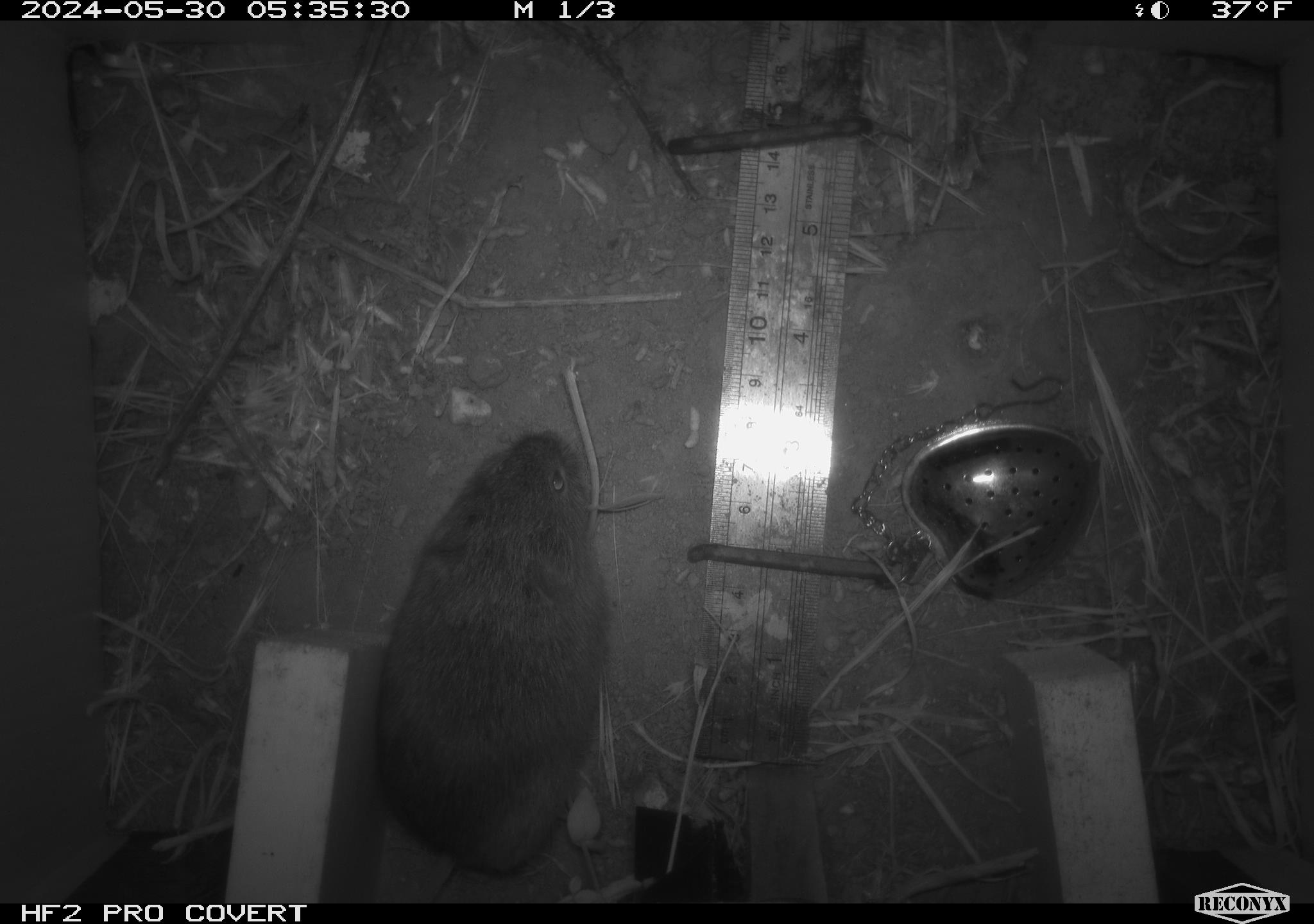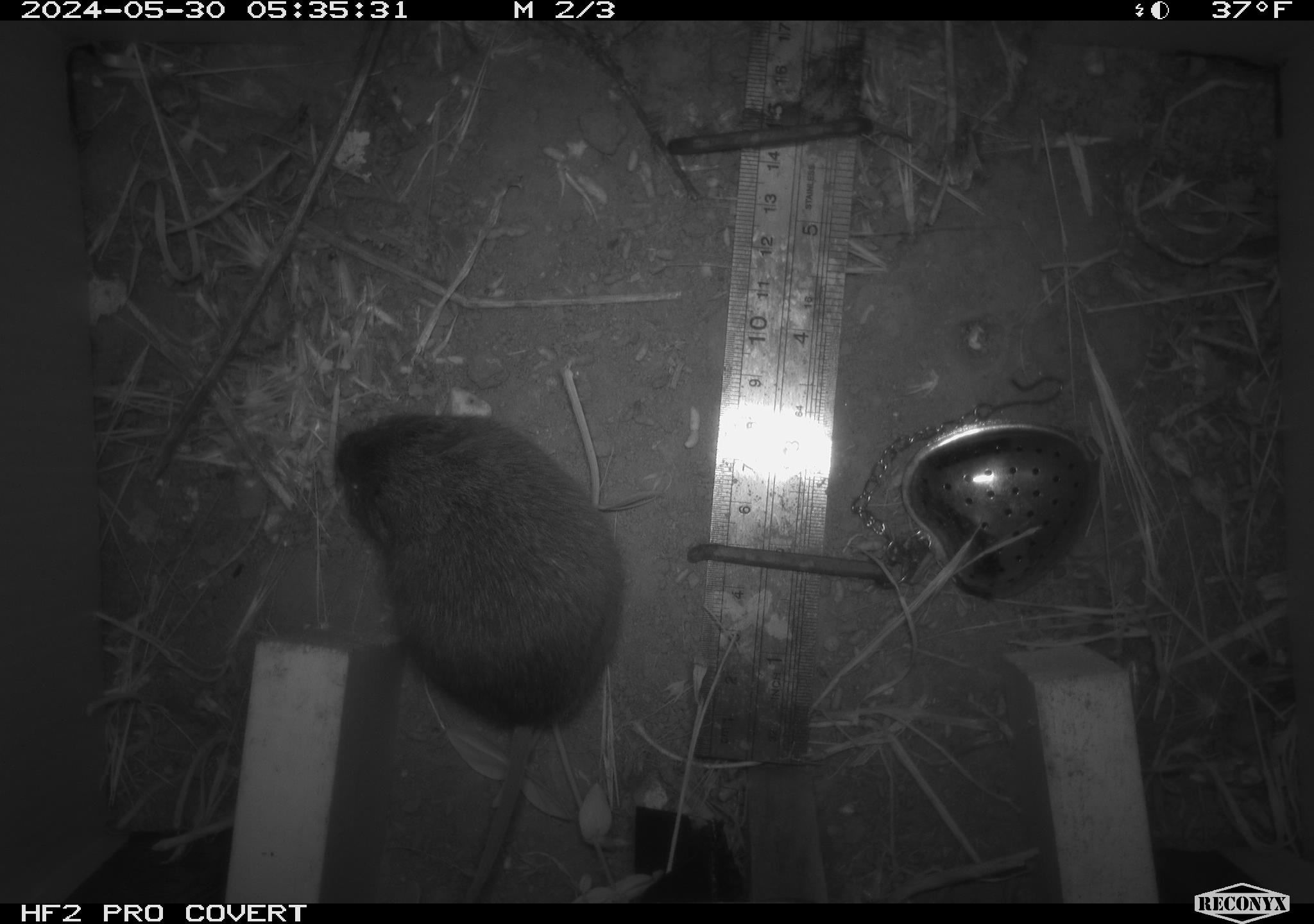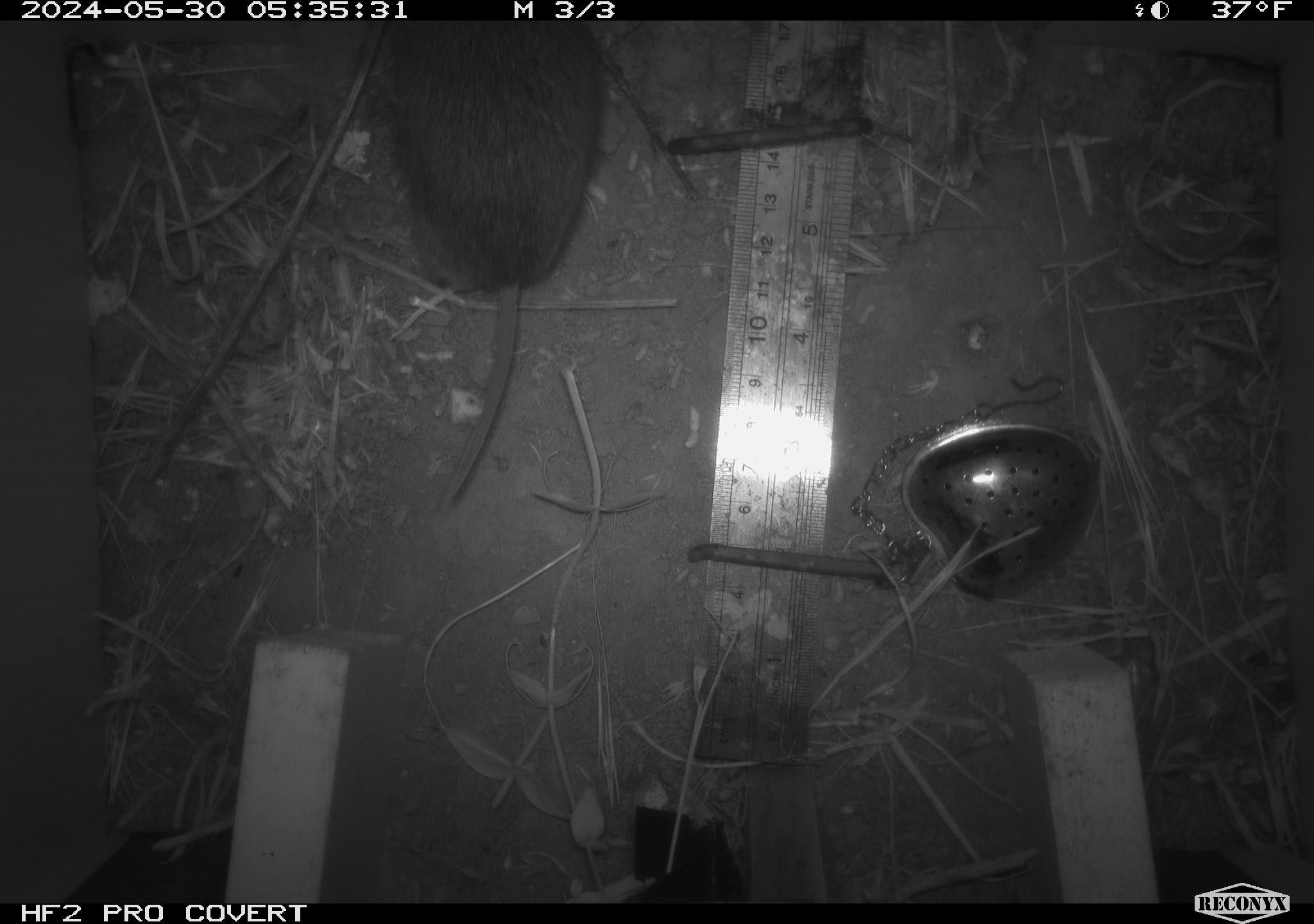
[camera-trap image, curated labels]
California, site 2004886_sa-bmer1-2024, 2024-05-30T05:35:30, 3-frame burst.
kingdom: Animalia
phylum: Chordata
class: Mammalia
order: Rodentia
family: Cricetidae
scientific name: Arvicolinae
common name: voles, lemmings, and muskrats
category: arvicolinae subfamily